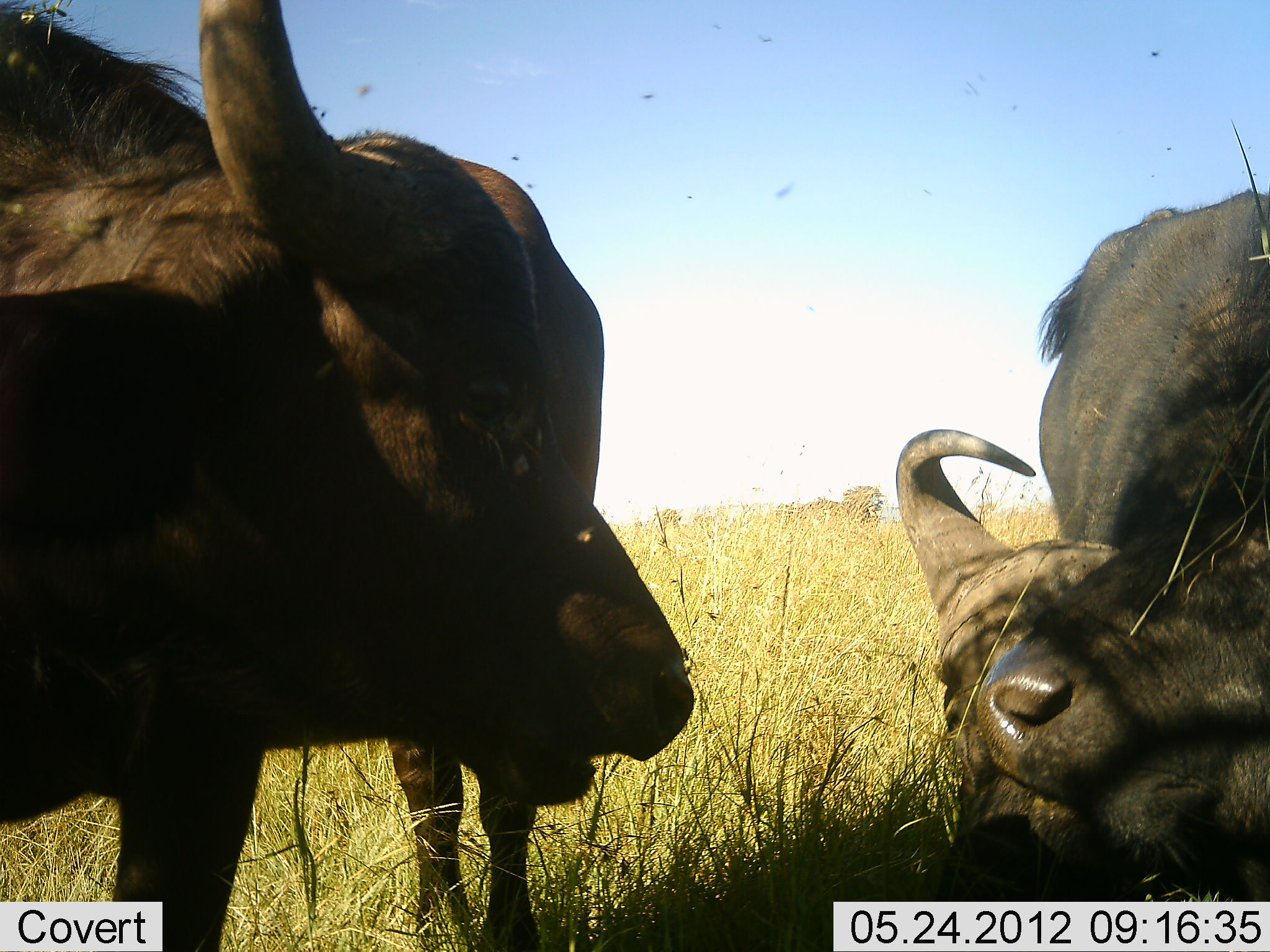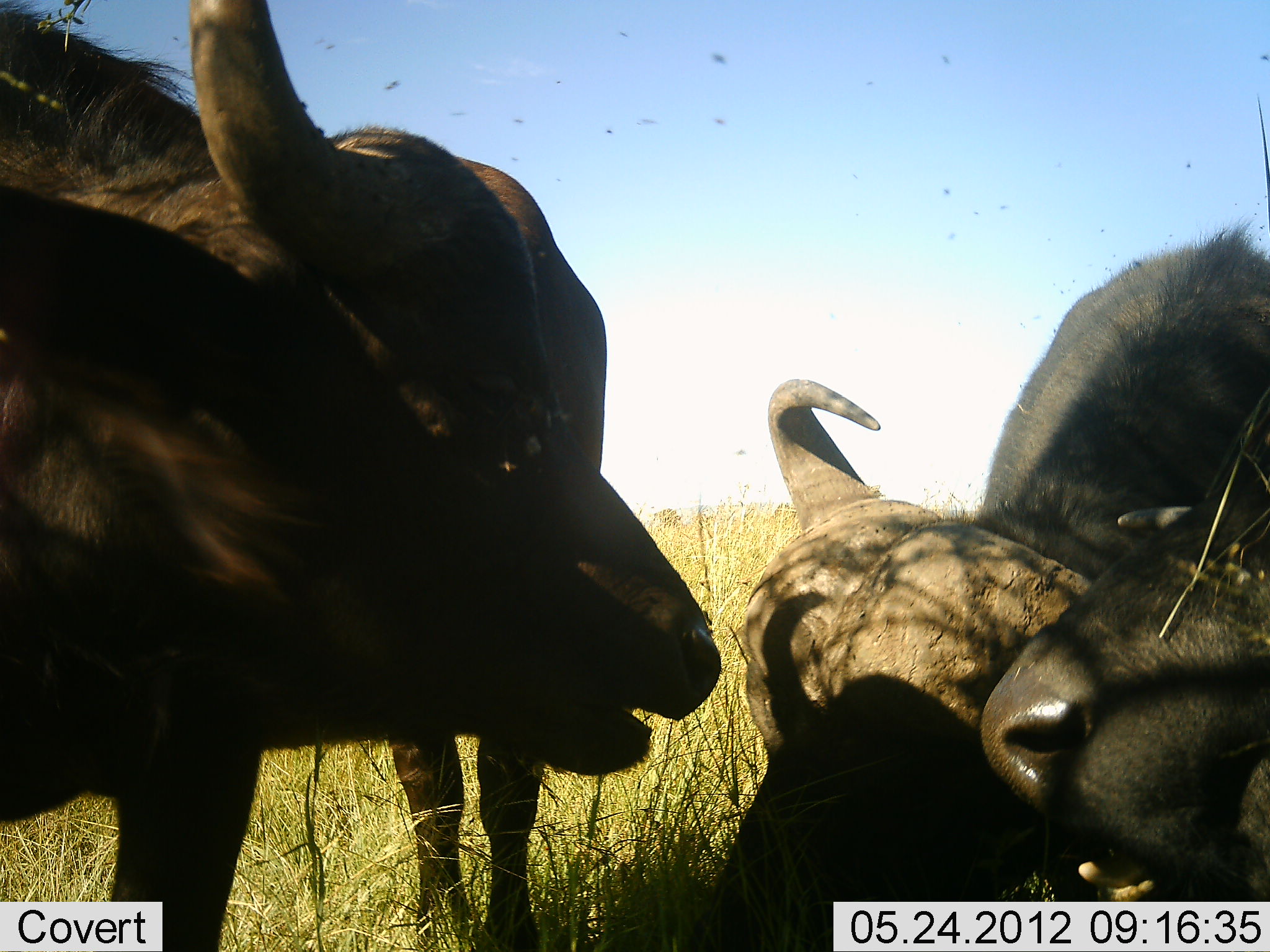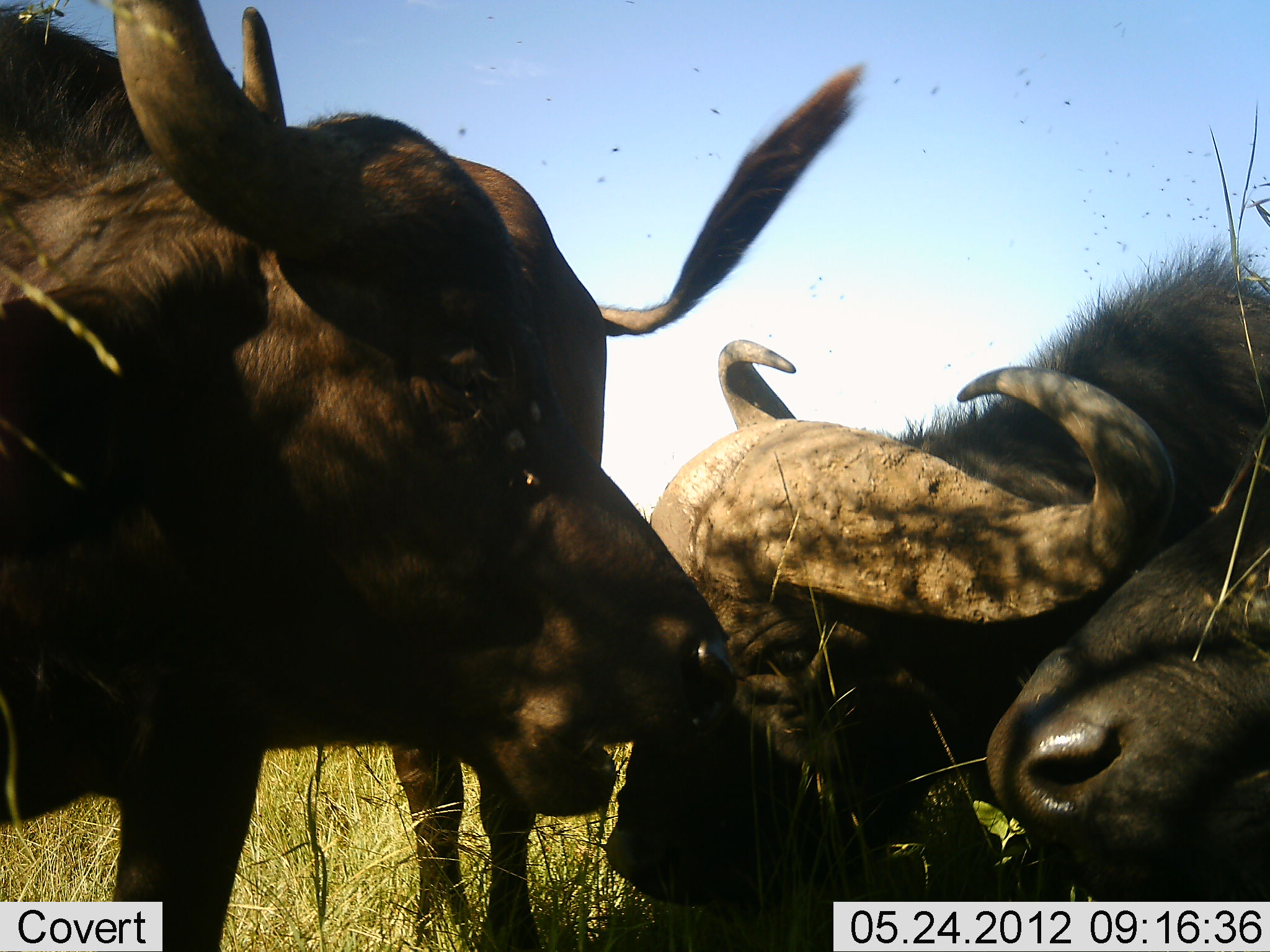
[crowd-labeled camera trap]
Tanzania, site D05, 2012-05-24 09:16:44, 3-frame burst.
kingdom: Animalia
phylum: Chordata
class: Mammalia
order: Artiodactyla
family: Bovidae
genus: Syncerus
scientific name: Syncerus caffer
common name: cape buffalo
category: buffalo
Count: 4.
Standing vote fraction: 80%.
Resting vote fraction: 50%.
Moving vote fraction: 10%.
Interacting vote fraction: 30%.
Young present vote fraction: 0%.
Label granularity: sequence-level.